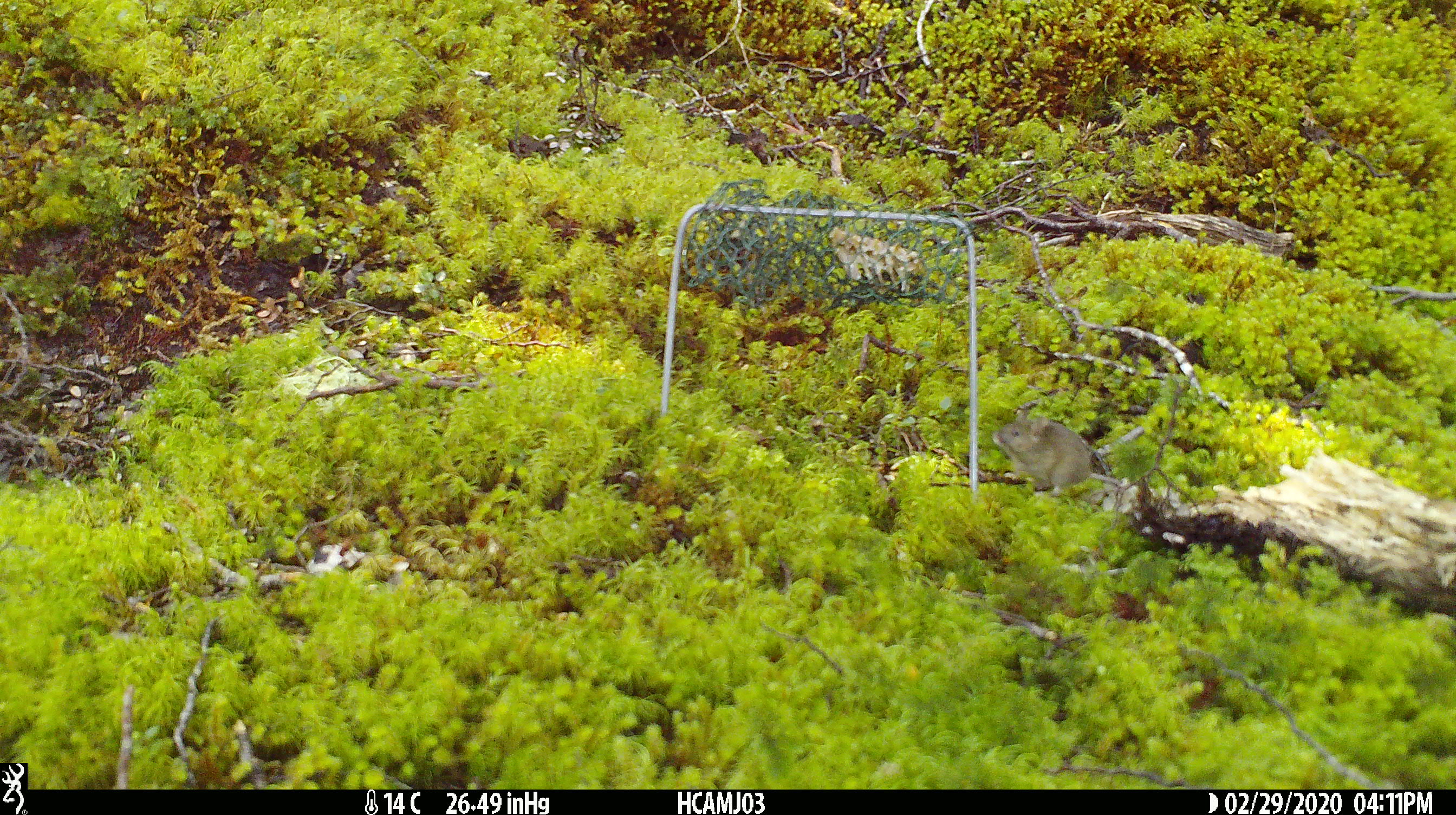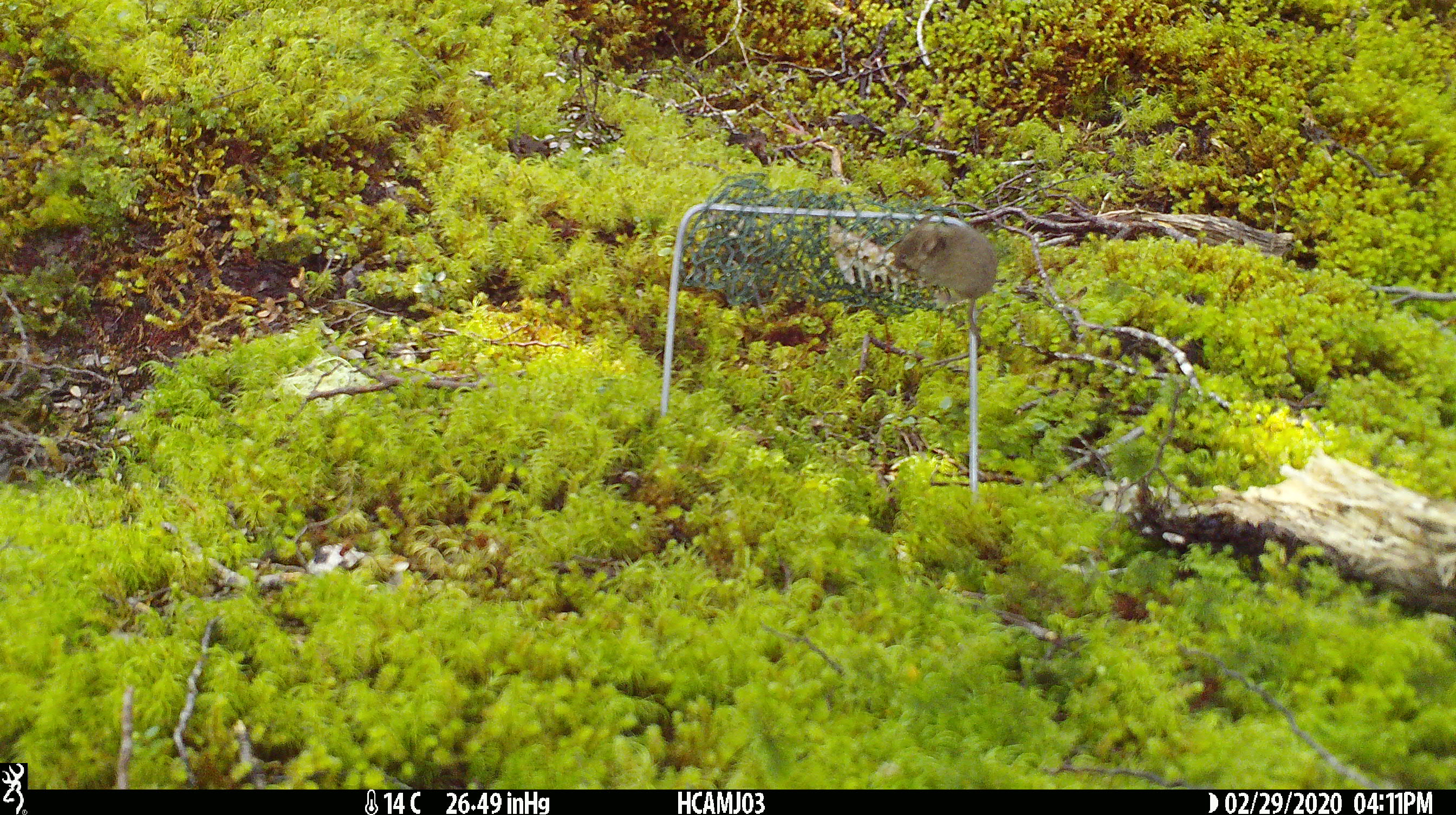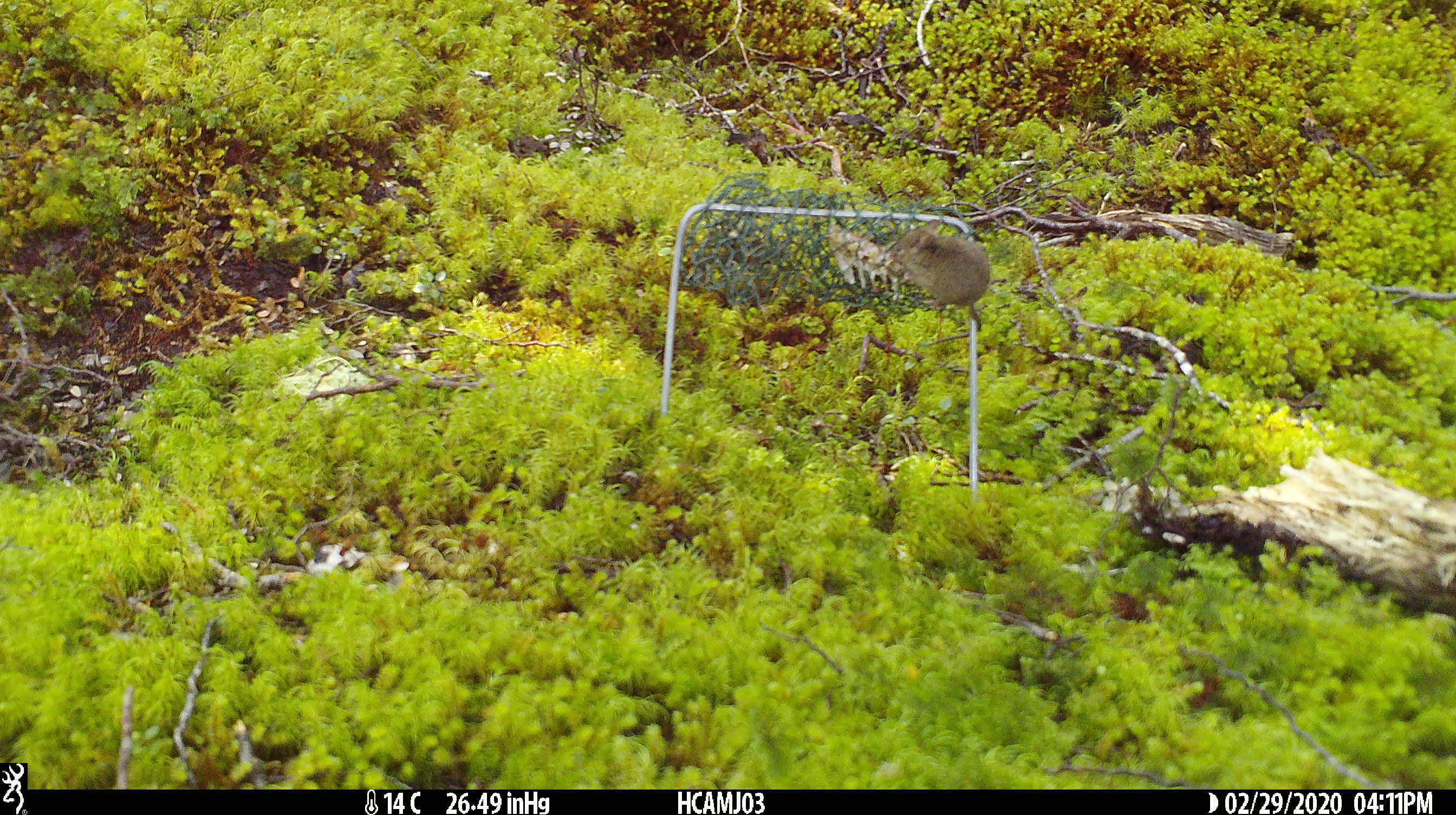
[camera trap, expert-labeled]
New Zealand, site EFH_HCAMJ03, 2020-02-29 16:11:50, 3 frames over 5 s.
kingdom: Animalia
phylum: Chordata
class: Mammalia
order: Rodentia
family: Muridae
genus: Mus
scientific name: Mus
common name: mouse